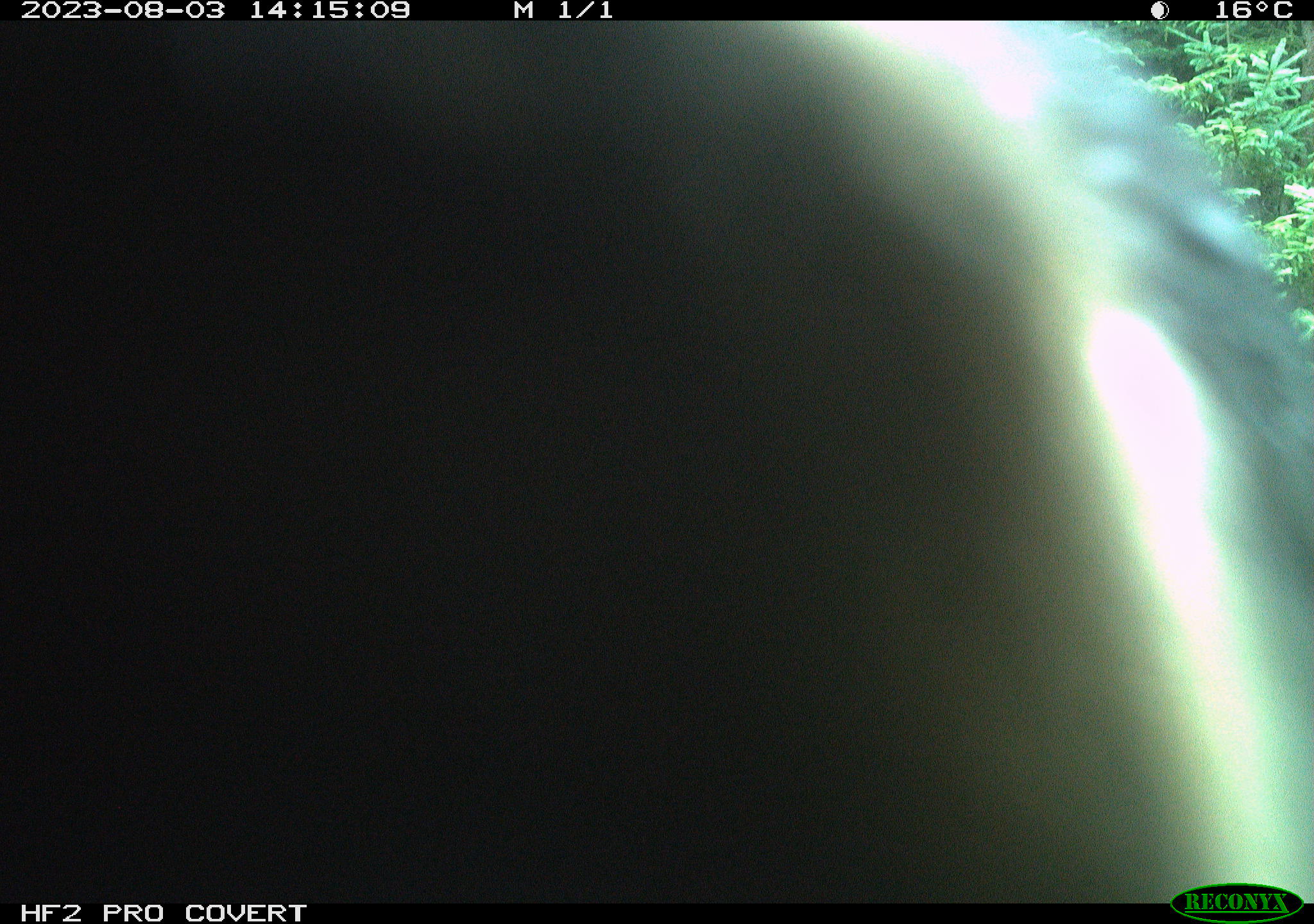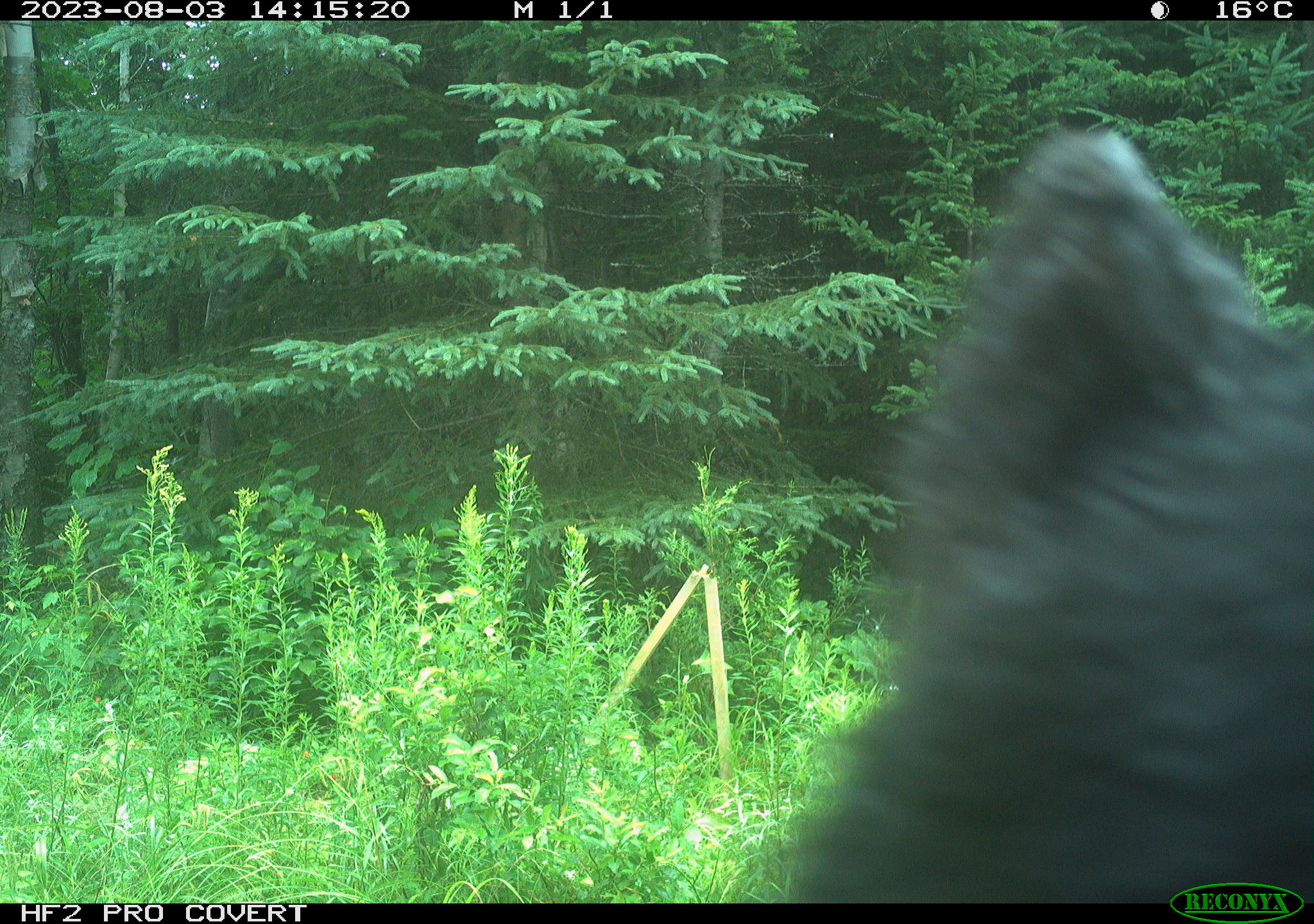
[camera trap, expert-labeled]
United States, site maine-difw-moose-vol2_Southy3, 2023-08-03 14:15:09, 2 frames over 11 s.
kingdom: Animalia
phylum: Chordata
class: Mammalia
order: Carnivora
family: Ursidae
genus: Ursus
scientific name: Ursus americanus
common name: black bear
Black bear (Ursus americanus).